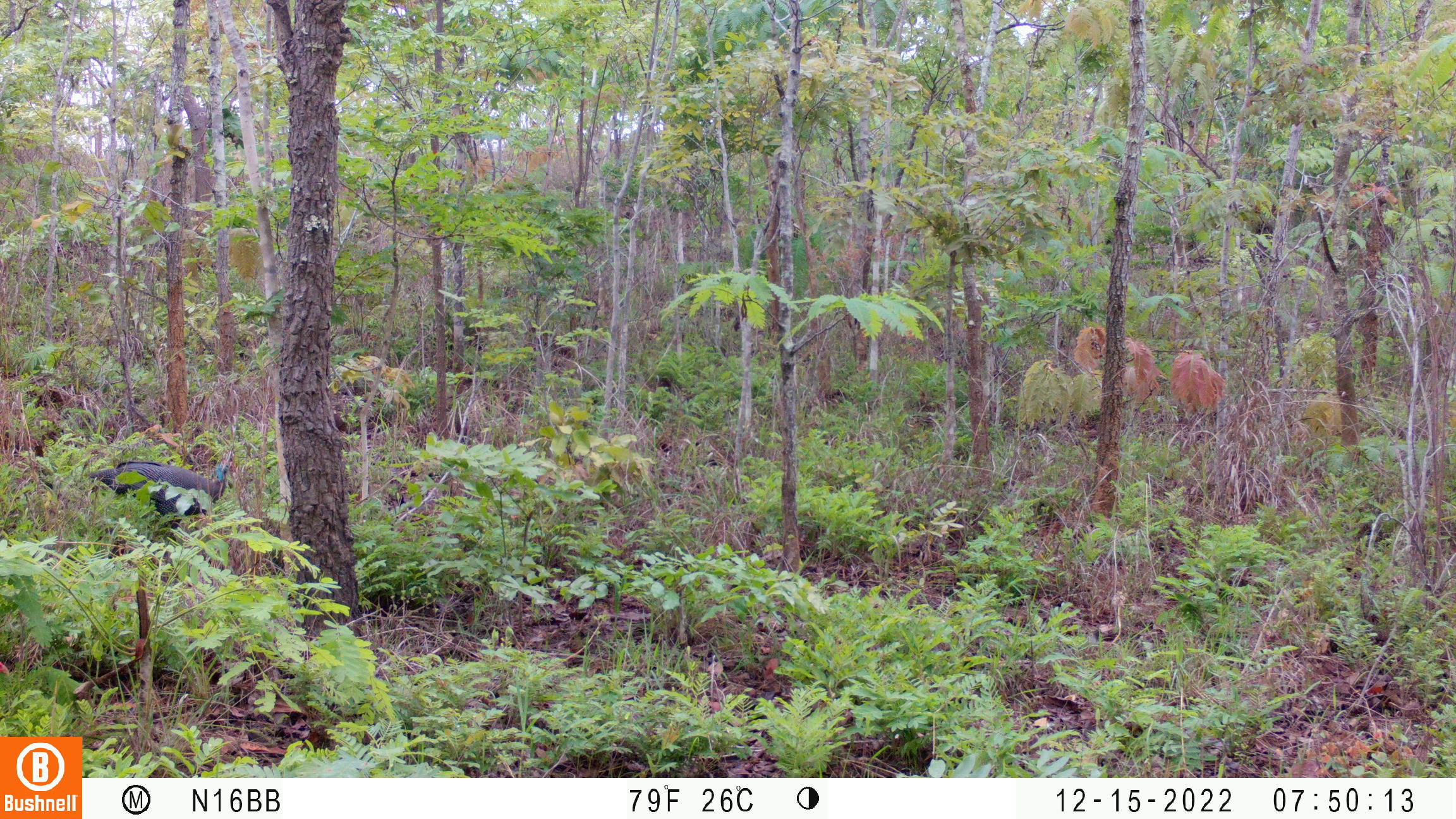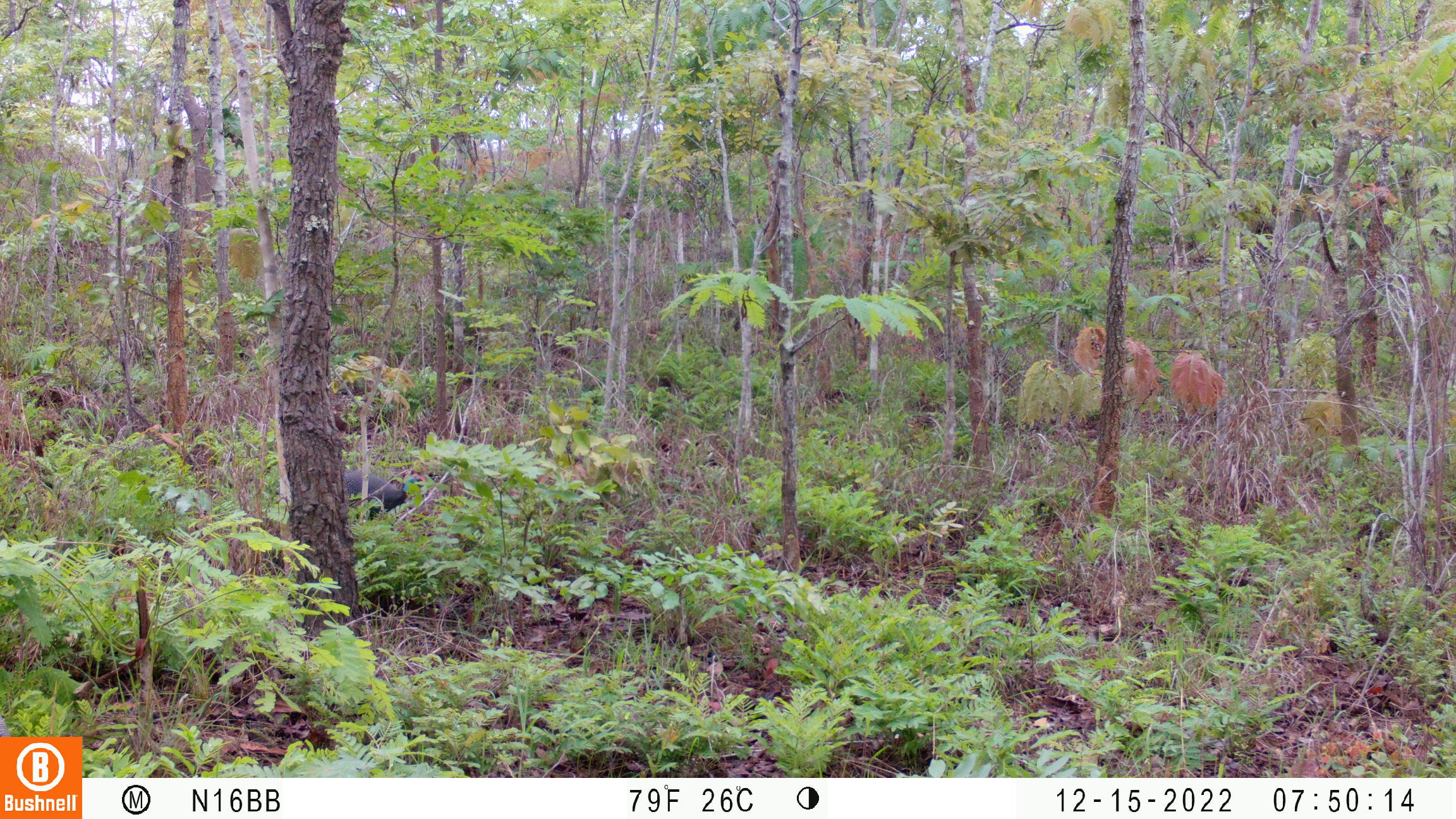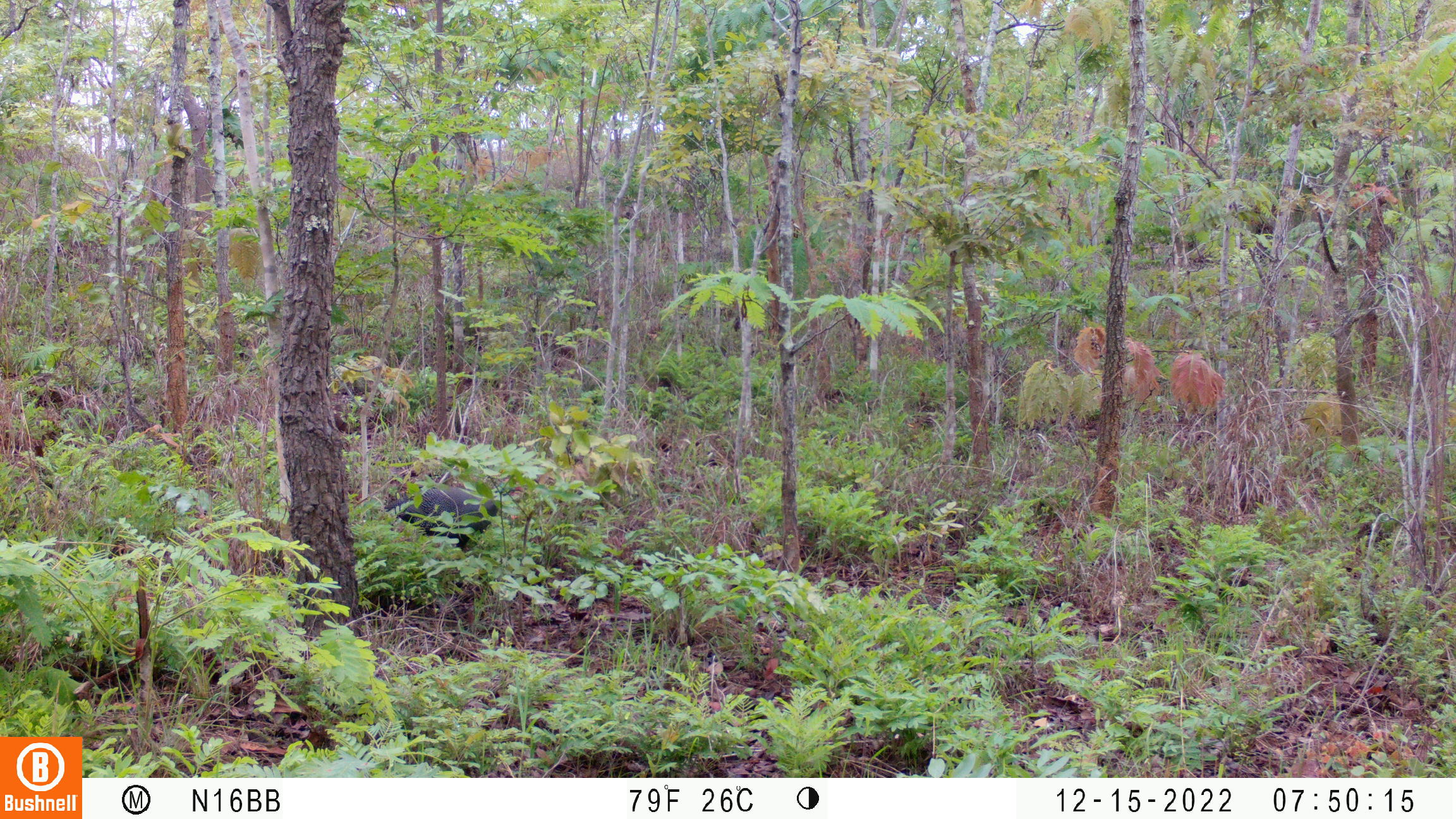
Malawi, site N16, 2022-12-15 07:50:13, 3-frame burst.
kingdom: Animalia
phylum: Chordata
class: Aves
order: Galliformes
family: Numididae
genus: Numida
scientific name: Numida meleagris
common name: helmeted guineafowl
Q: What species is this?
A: Helmeted guineafowl (Numida meleagris).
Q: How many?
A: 1.